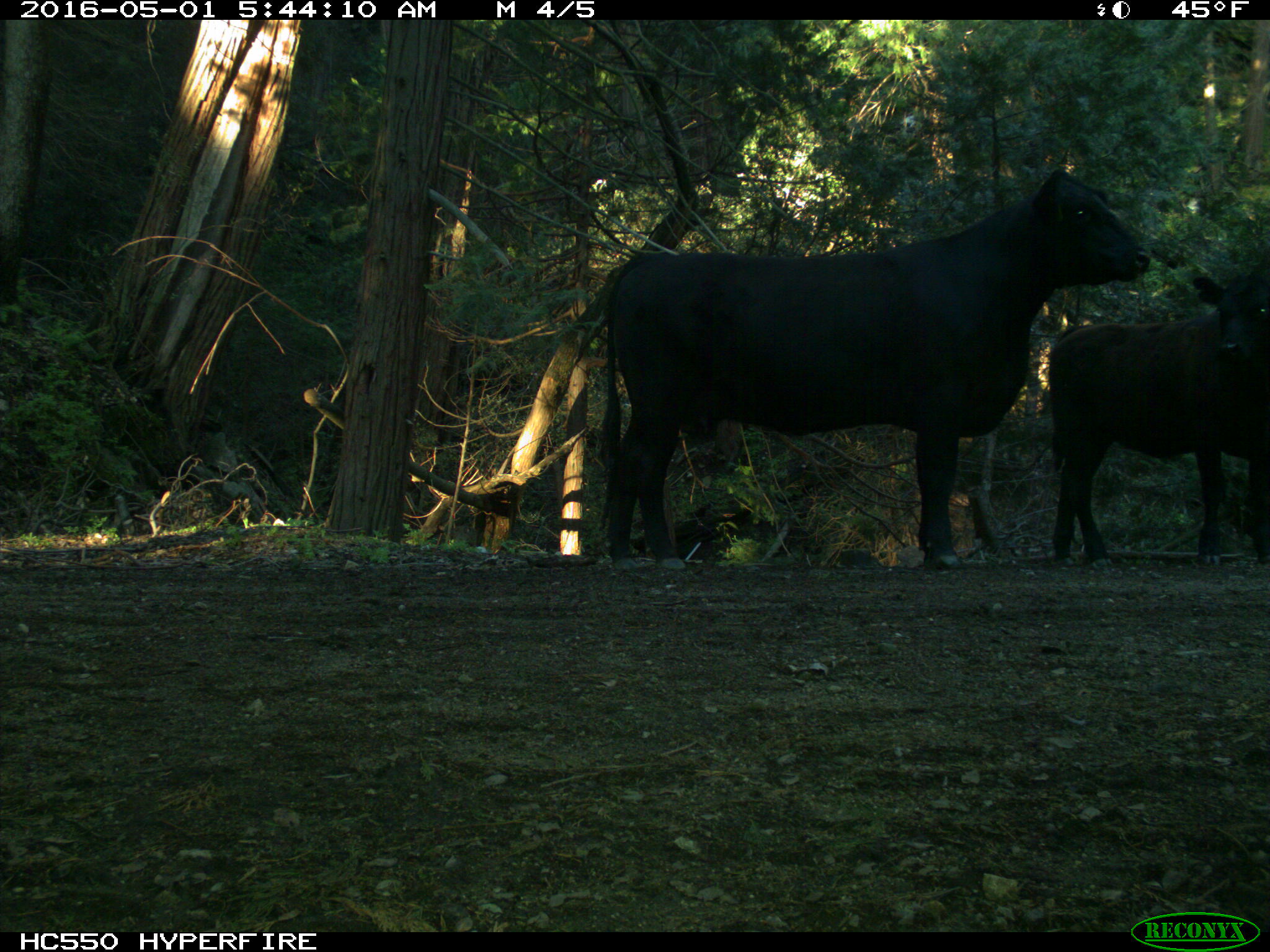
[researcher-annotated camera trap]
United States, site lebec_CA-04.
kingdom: Animalia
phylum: Chordata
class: Mammalia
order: Artiodactyla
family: Bovidae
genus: Bos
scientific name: Bos taurus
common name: domestic cow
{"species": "Bos taurus (domestic cow)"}